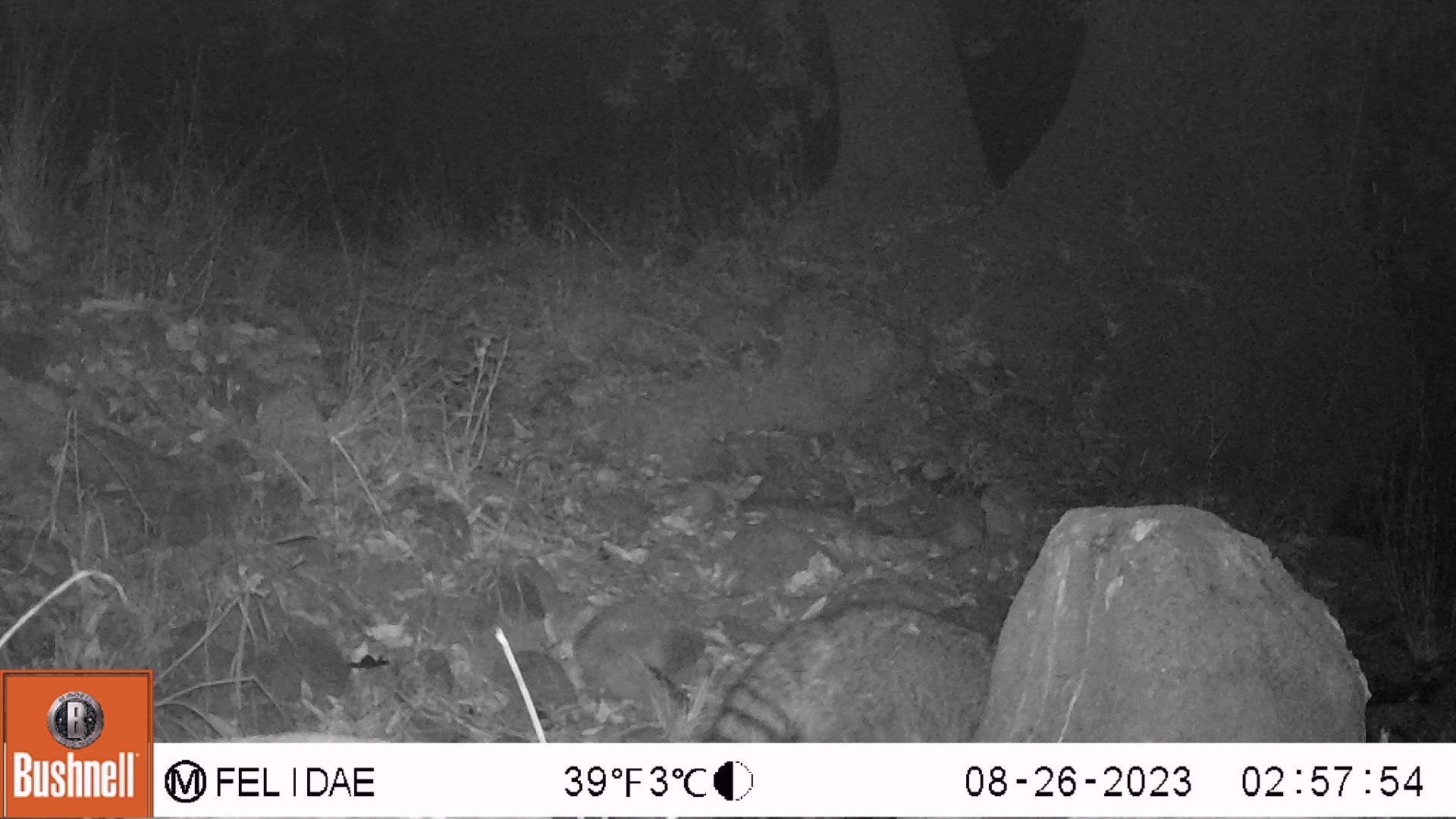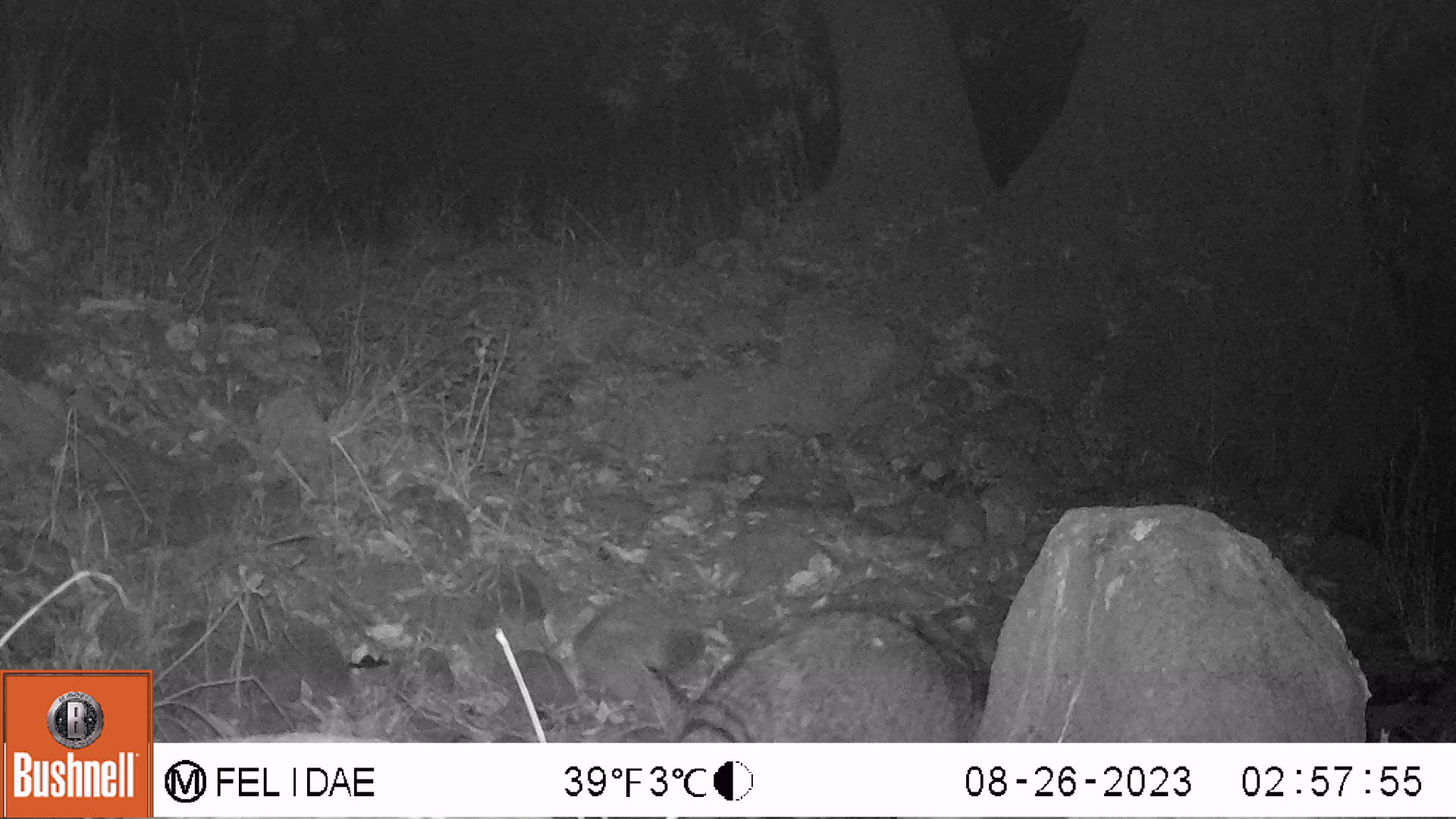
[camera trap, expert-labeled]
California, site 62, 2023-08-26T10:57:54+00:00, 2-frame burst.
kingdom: Animalia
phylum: Chordata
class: Mammalia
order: Carnivora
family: Procyonidae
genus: Procyon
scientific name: Procyon lotor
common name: raccoon